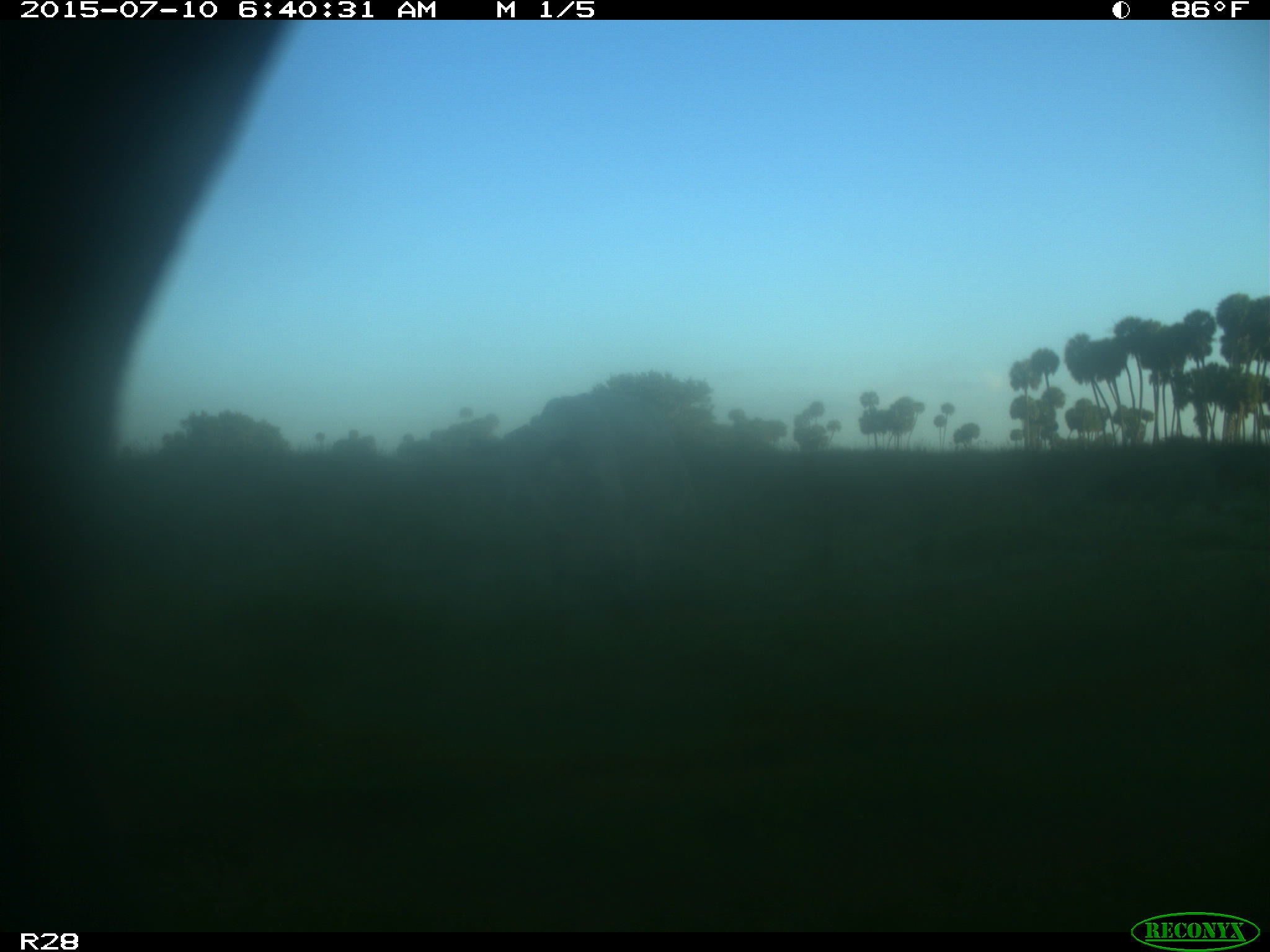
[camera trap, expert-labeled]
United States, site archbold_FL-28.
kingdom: Animalia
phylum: Chordata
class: Mammalia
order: Artiodactyla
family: Bovidae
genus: Bos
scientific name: Bos taurus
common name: domestic cow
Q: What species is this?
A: Bos taurus (domestic cow).